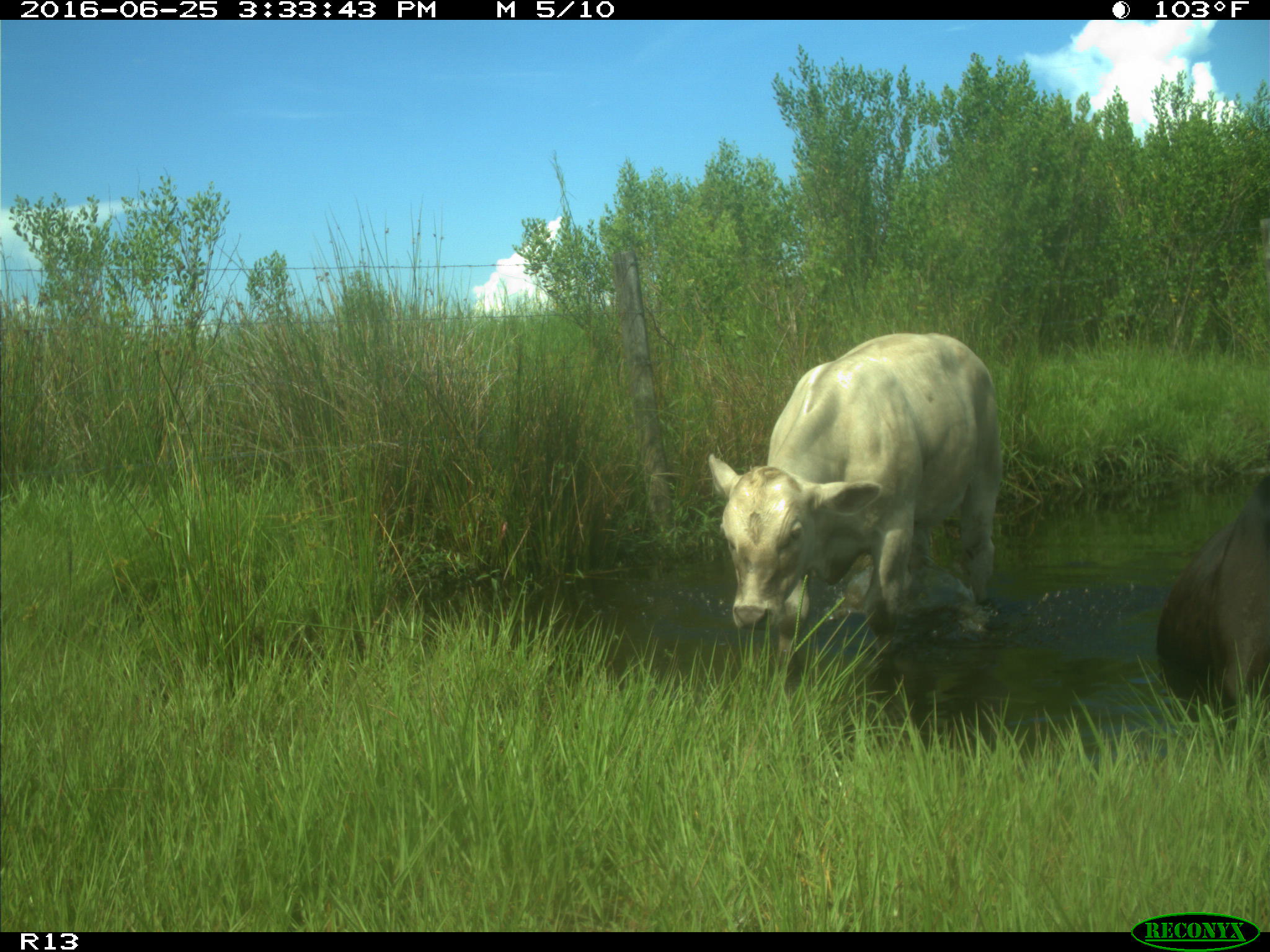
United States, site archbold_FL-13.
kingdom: Animalia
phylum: Chordata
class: Mammalia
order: Artiodactyla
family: Bovidae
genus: Bos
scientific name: Bos taurus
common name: domestic cow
Bos taurus (domestic cow).